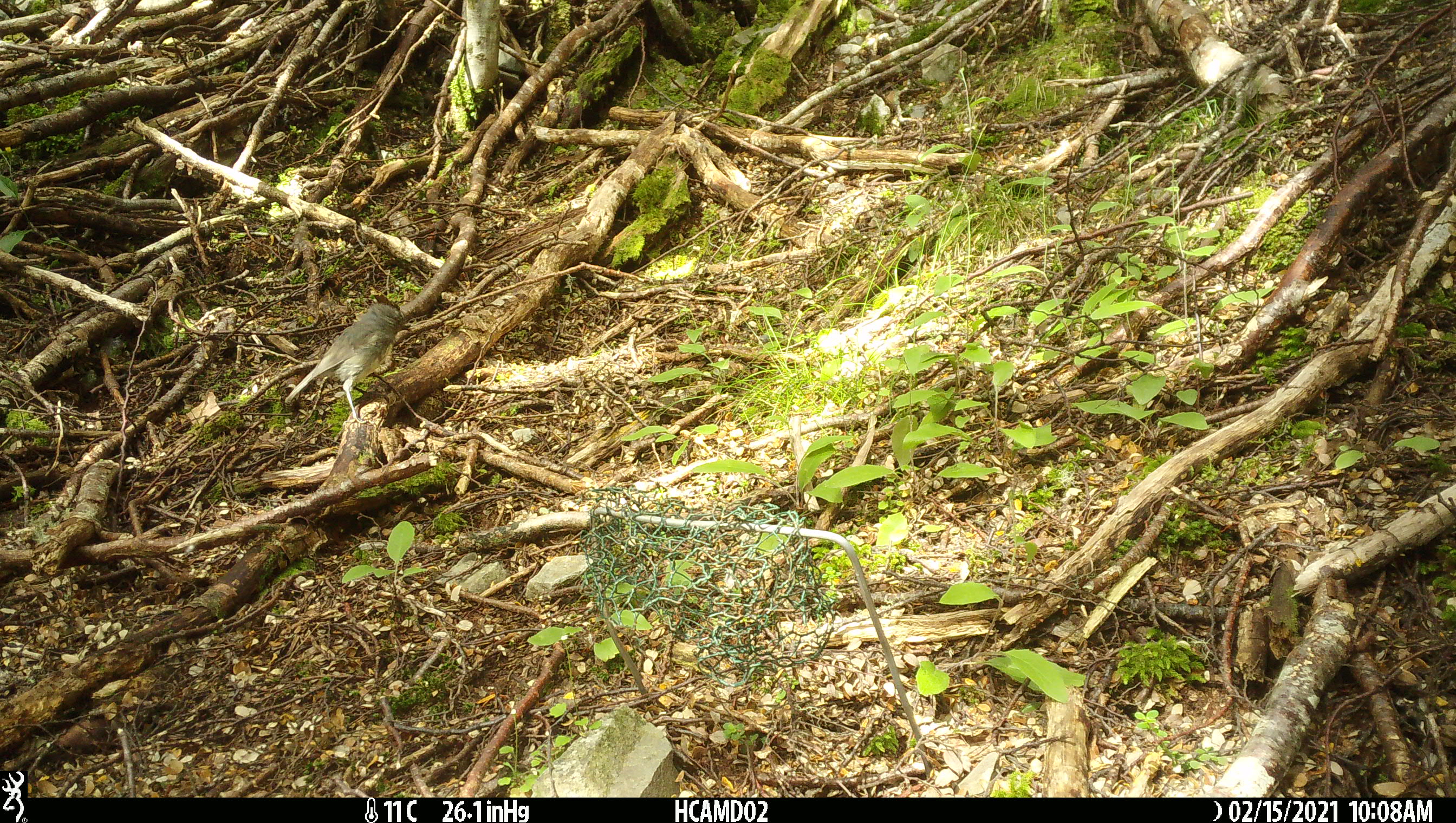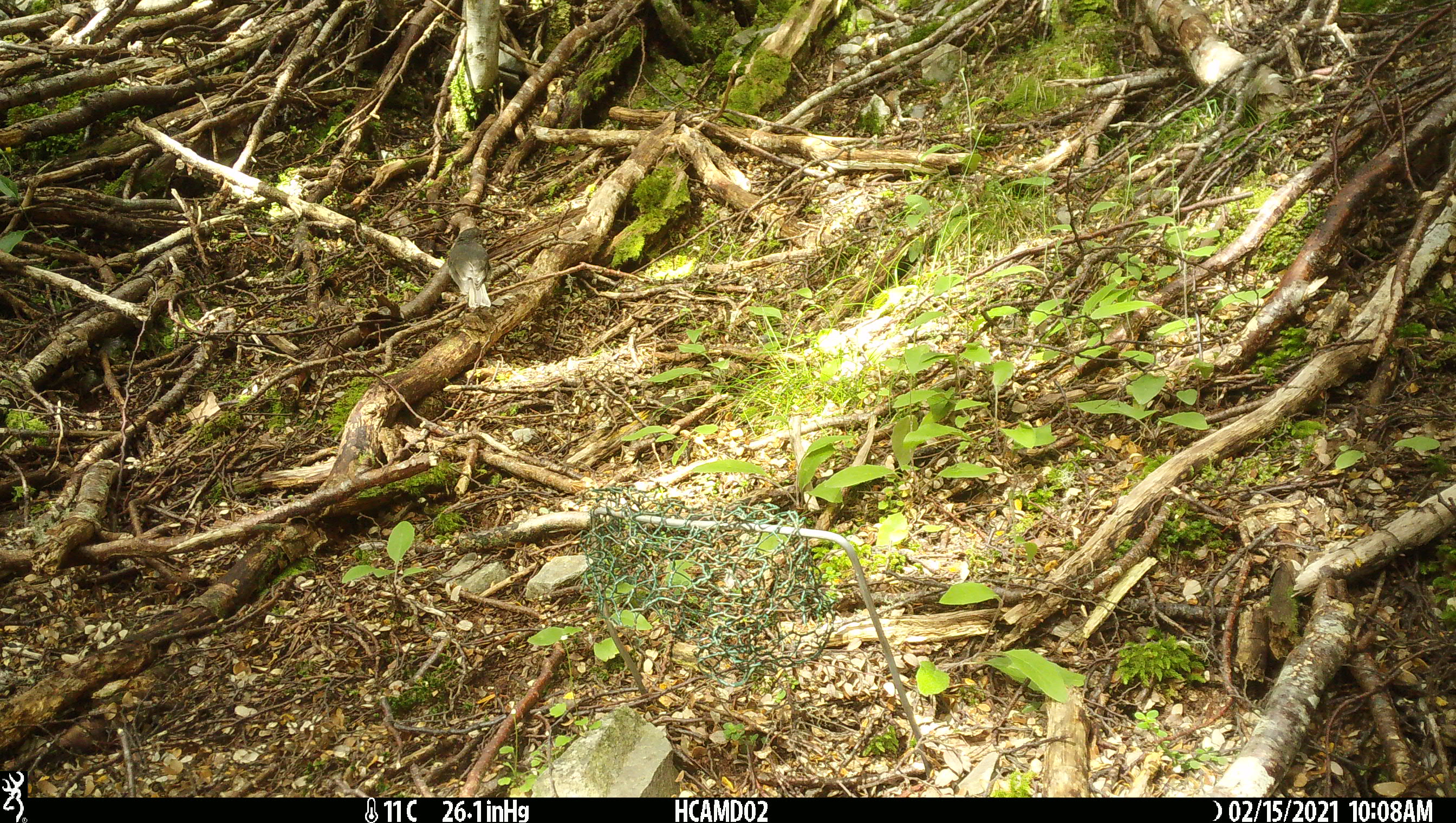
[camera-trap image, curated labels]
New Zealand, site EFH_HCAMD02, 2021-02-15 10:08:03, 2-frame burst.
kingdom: Animalia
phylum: Chordata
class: Aves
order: Passeriformes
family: Petroicidae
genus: Petroica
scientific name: Petroica australis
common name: new zealand robin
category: robin